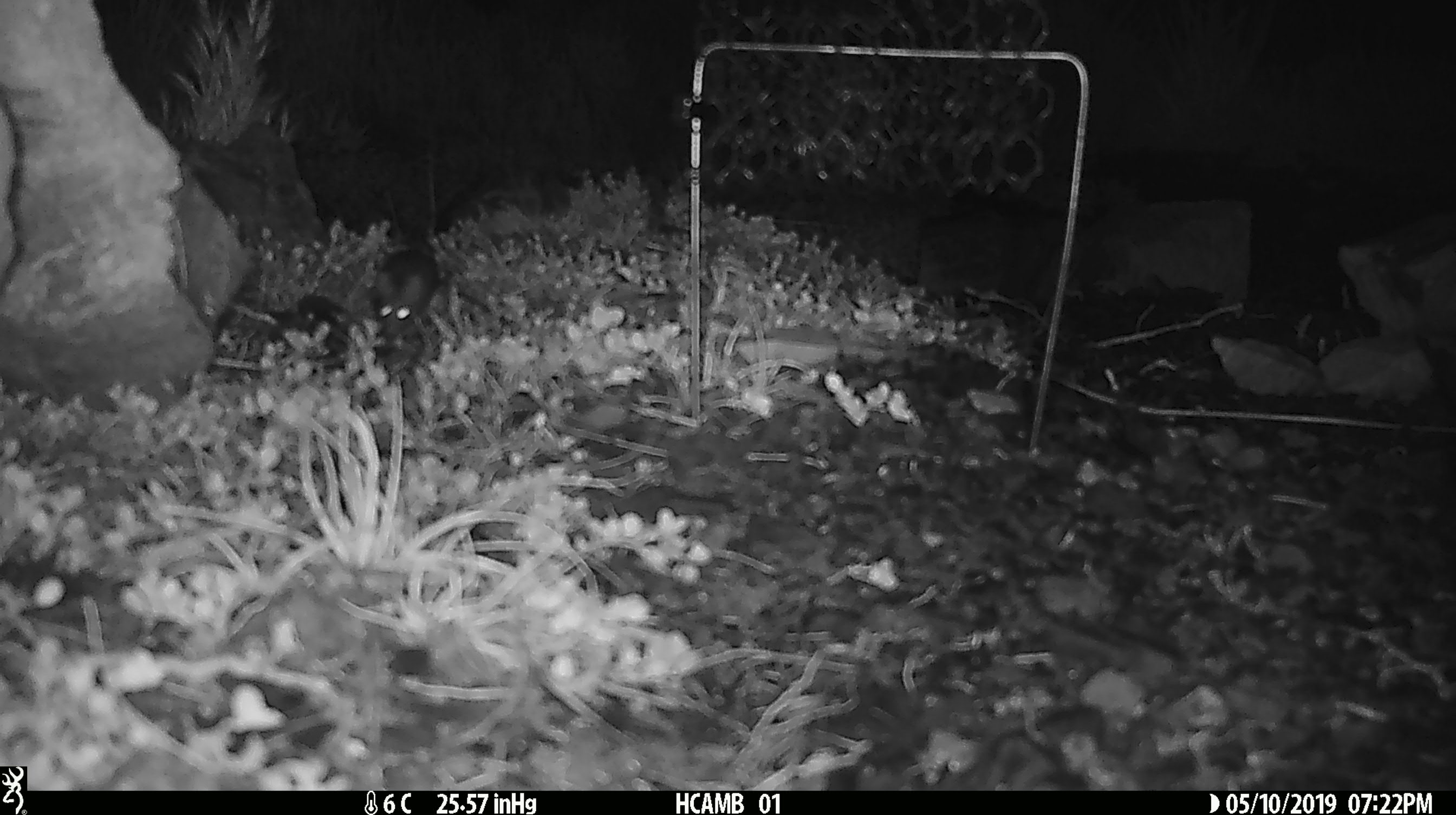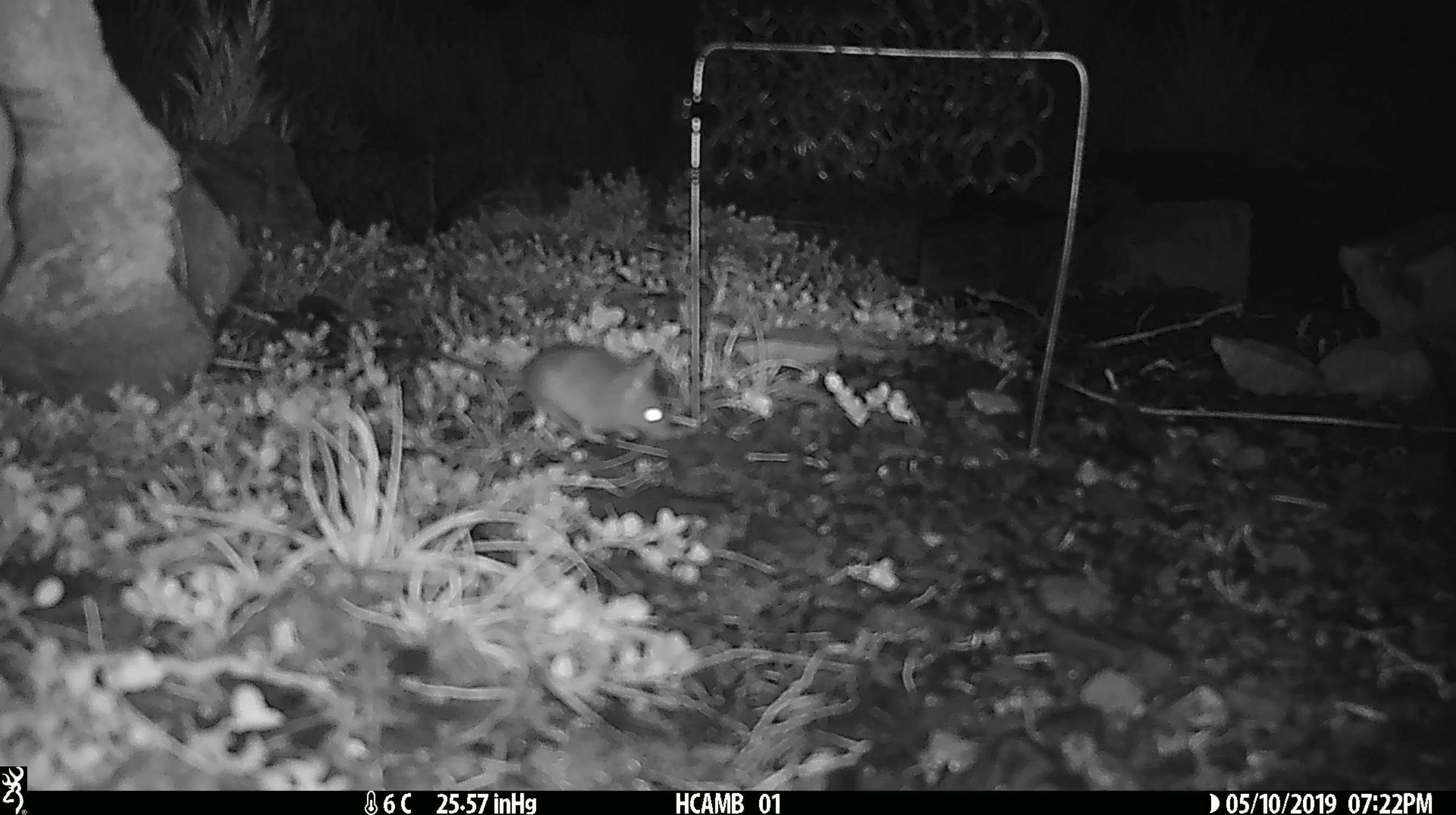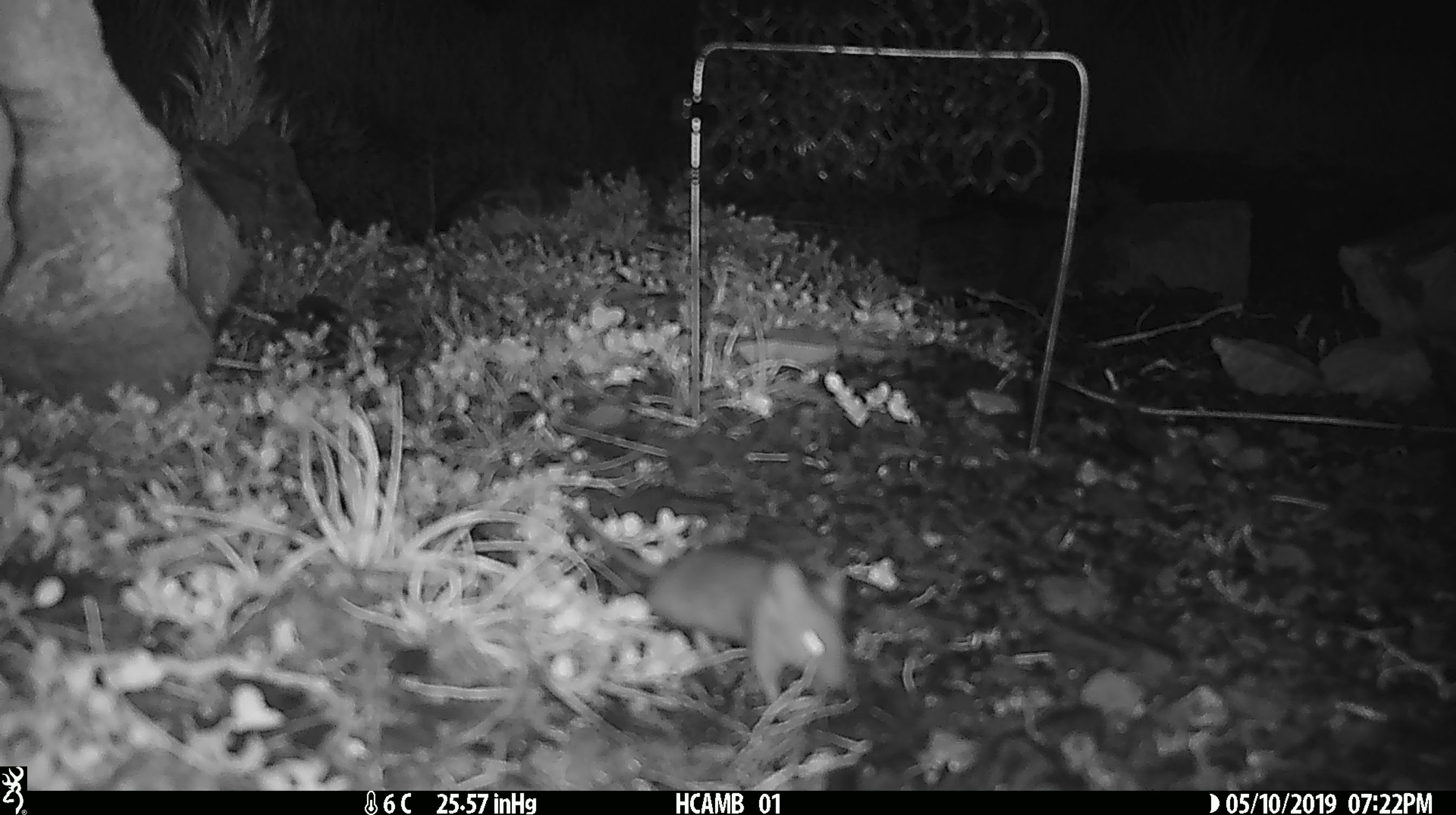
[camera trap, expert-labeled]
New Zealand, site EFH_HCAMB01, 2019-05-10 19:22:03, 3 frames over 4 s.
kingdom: Animalia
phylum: Chordata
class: Mammalia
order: Rodentia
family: Muridae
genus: Mus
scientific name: Mus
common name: mouse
Mouse (Mus).